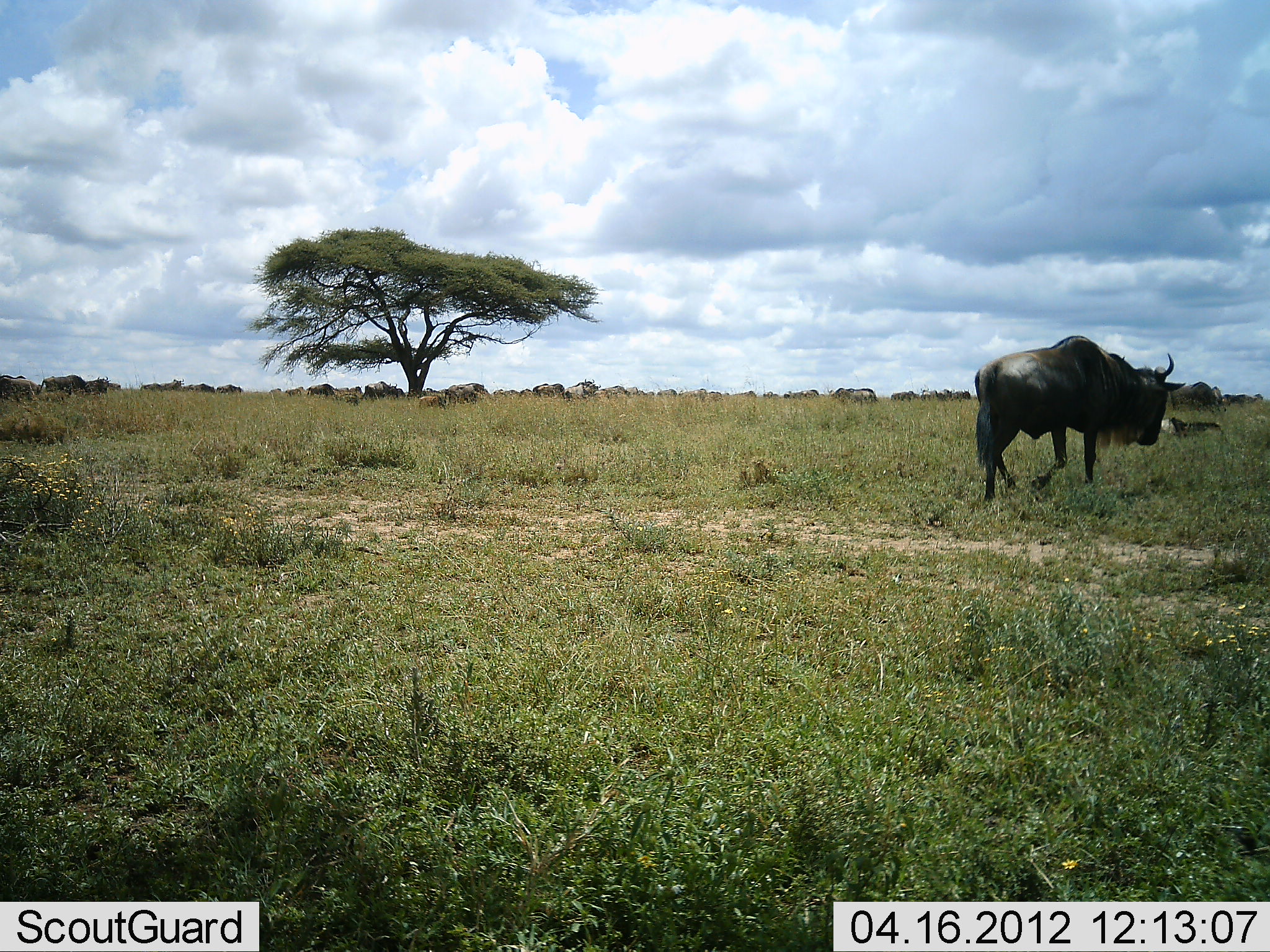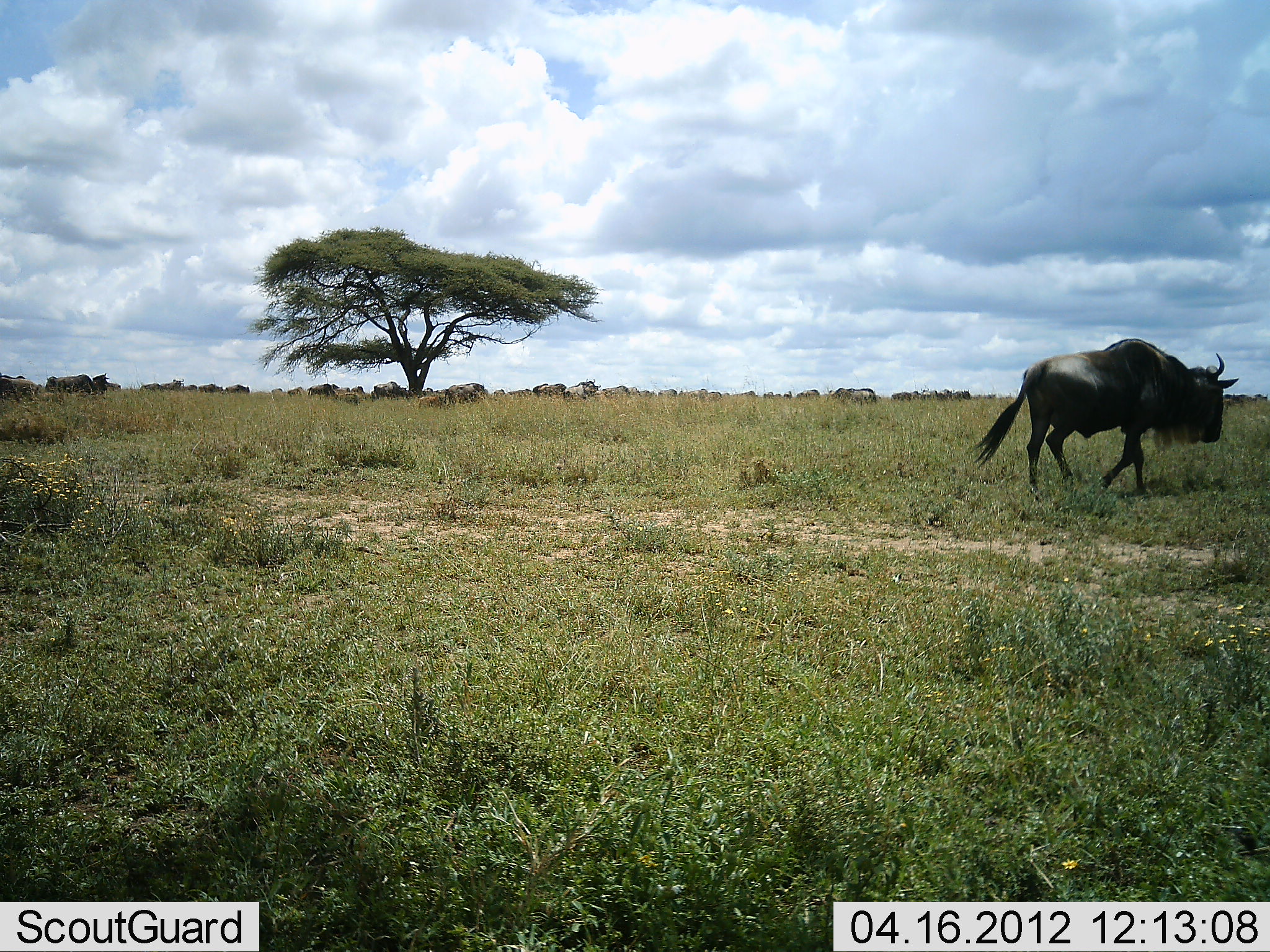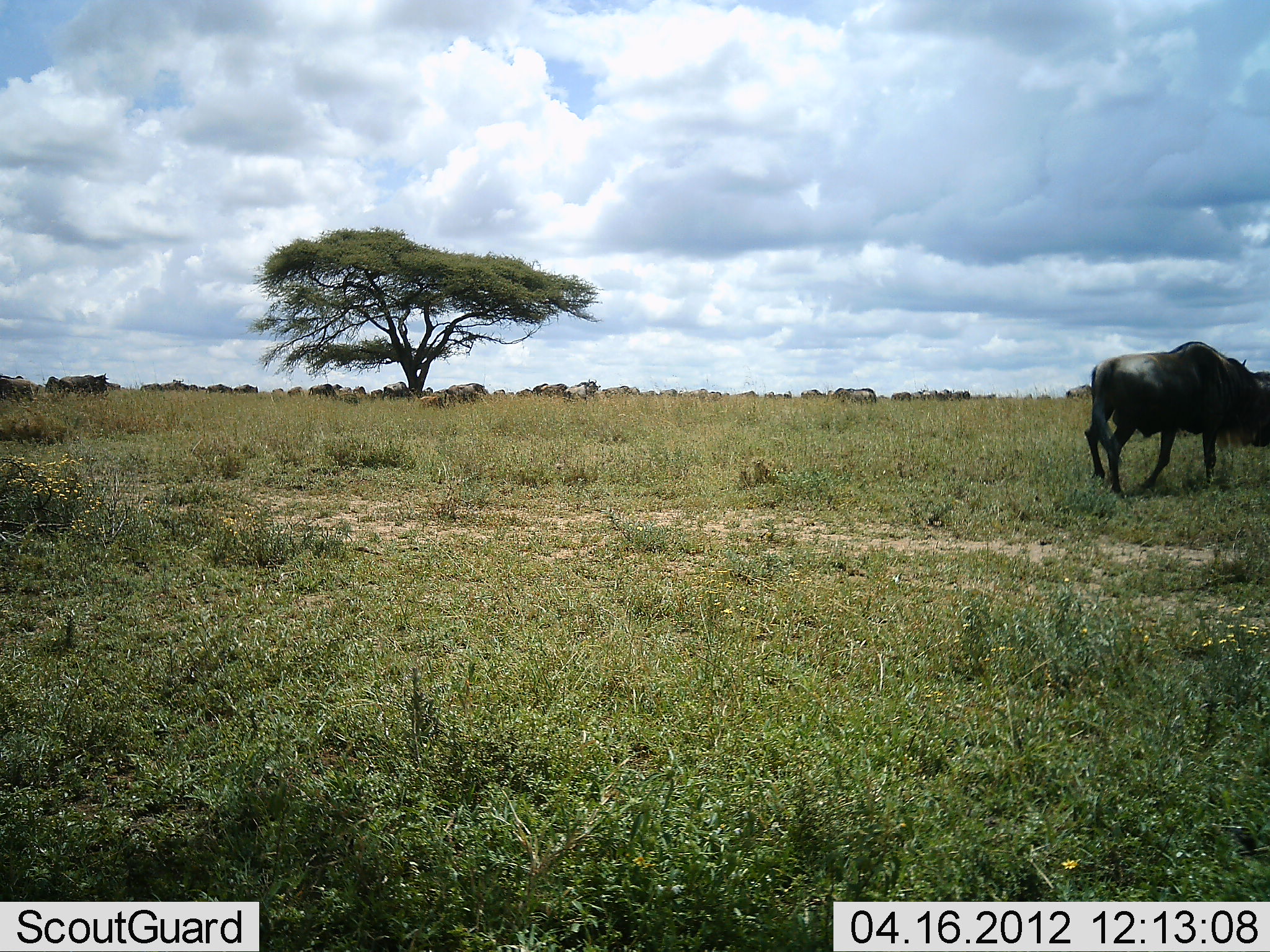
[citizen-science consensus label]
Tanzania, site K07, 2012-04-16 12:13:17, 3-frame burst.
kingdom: Animalia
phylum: Chordata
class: Mammalia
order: Artiodactyla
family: Bovidae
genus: Connochaetes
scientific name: Connochaetes taurinus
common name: blue wildebeest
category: wildebeest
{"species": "wildebeest (blue wildebeest) (Connochaetes taurinus)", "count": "11-50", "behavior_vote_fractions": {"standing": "27%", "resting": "7%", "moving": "93%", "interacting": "7%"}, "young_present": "0%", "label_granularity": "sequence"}